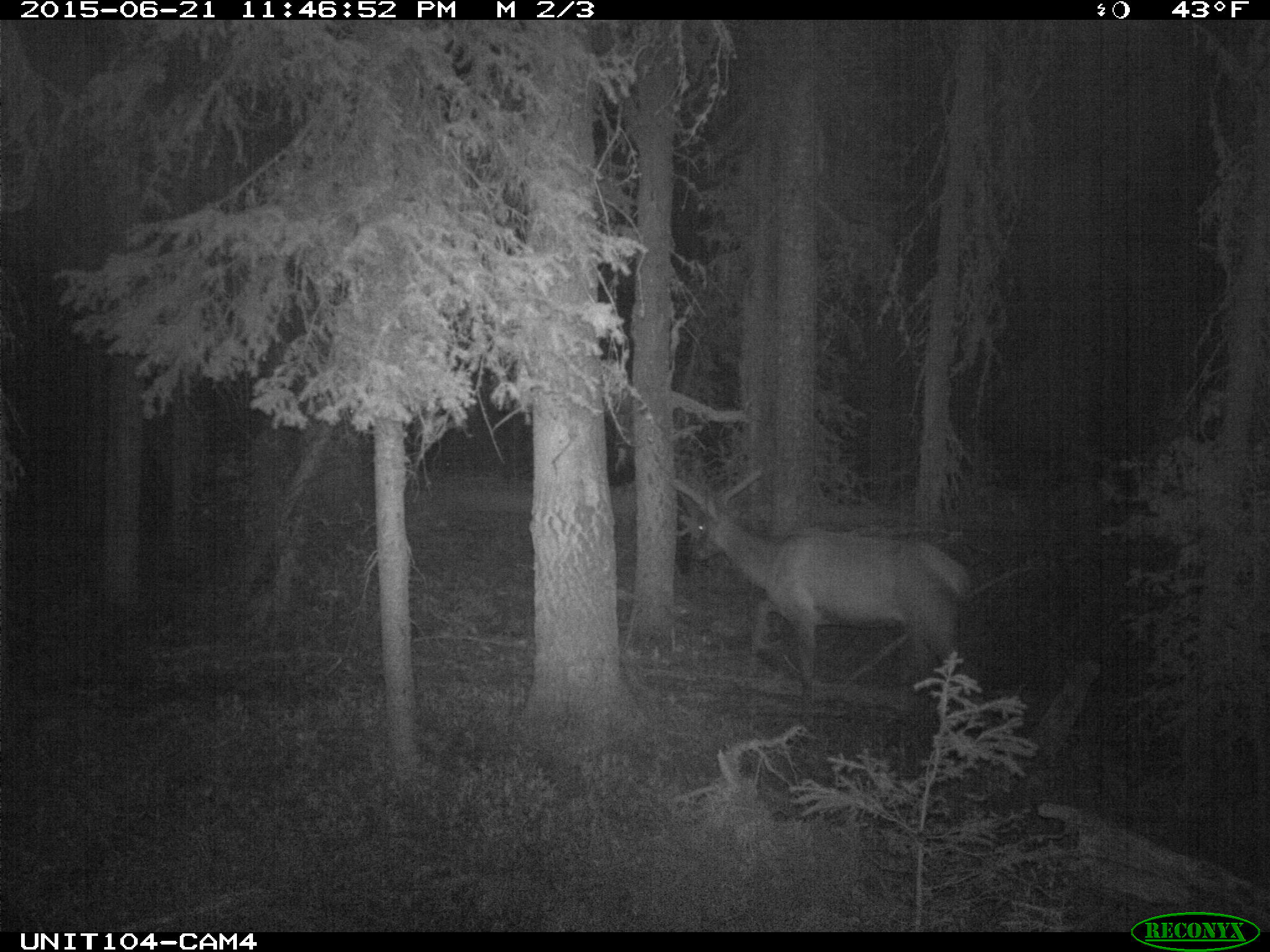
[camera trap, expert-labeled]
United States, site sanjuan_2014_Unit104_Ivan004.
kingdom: Animalia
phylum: Chordata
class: Mammalia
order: Artiodactyla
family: Cervidae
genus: Cervus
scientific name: Cervus elaphus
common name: red deer